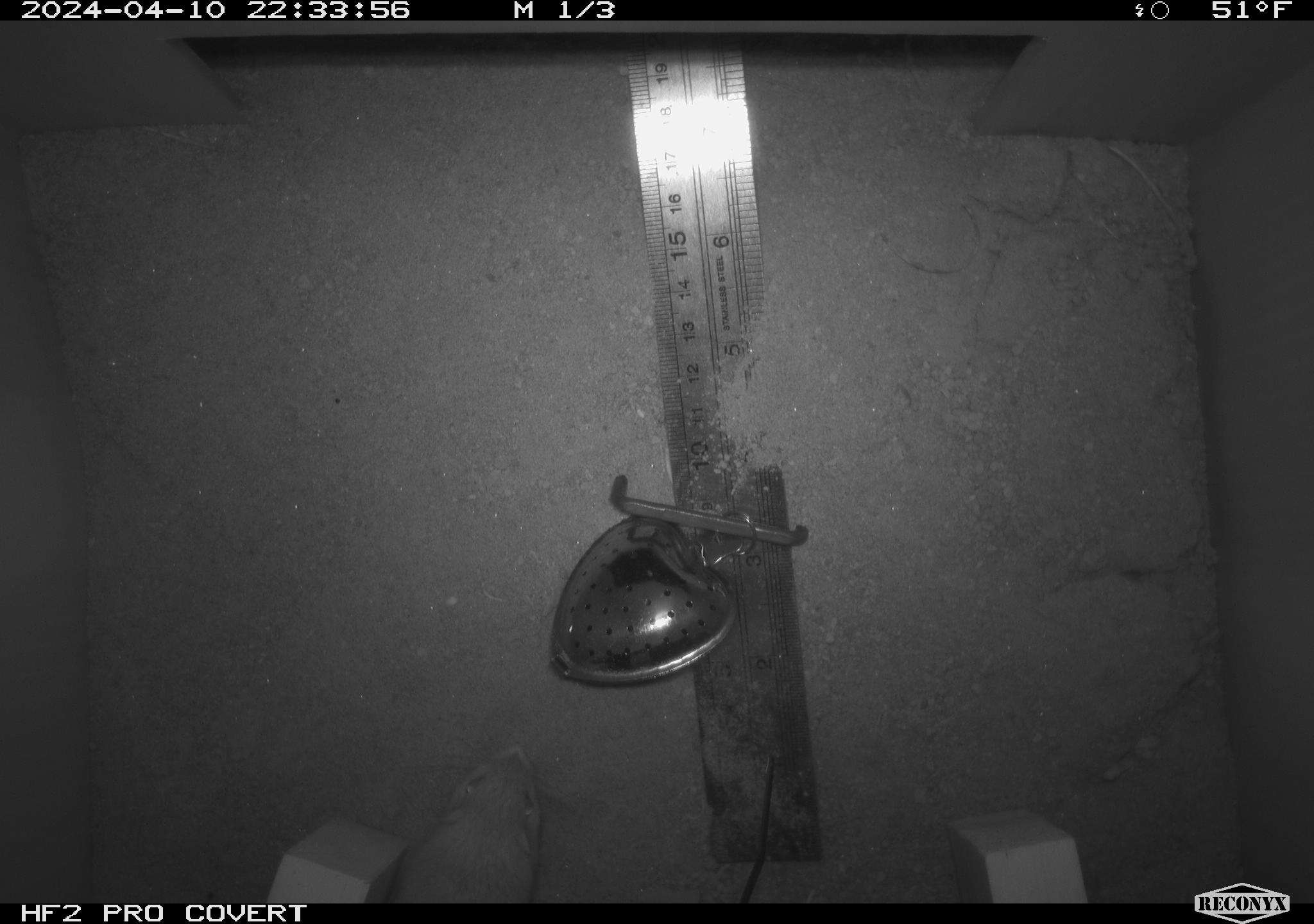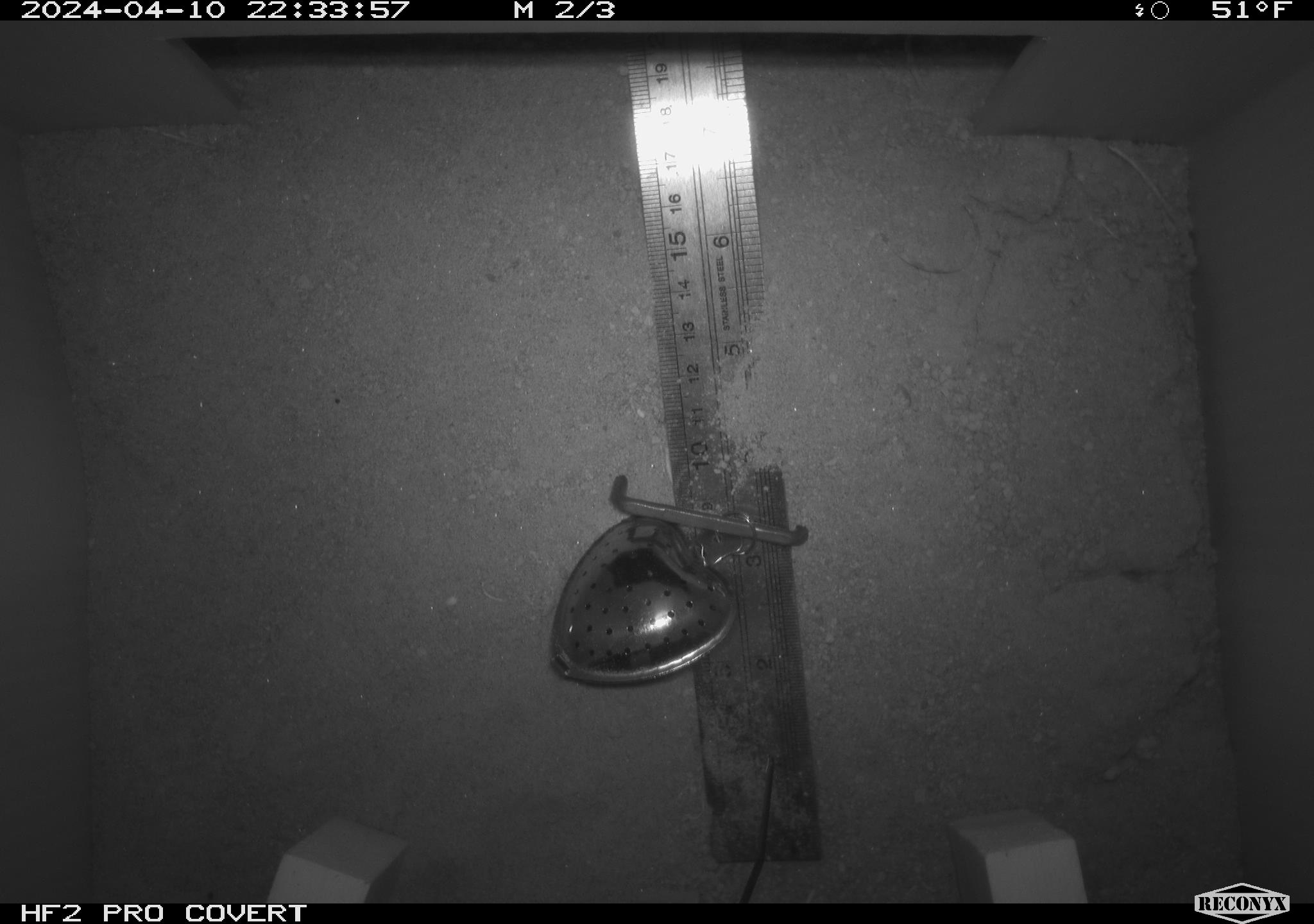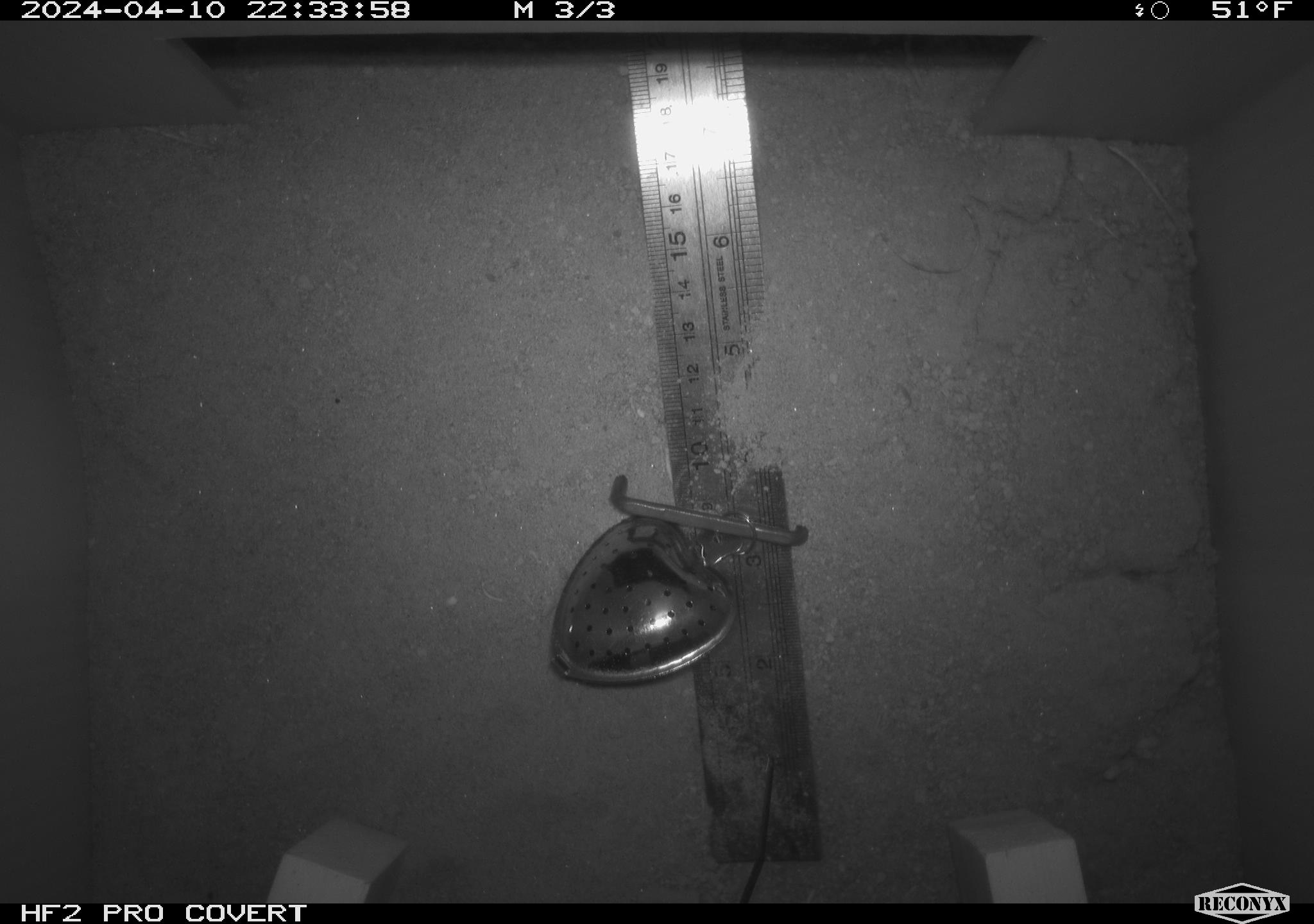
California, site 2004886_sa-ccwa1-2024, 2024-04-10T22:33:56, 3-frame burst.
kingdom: Animalia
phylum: Chordata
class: Mammalia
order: Rodentia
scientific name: Rodentia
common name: mouse species